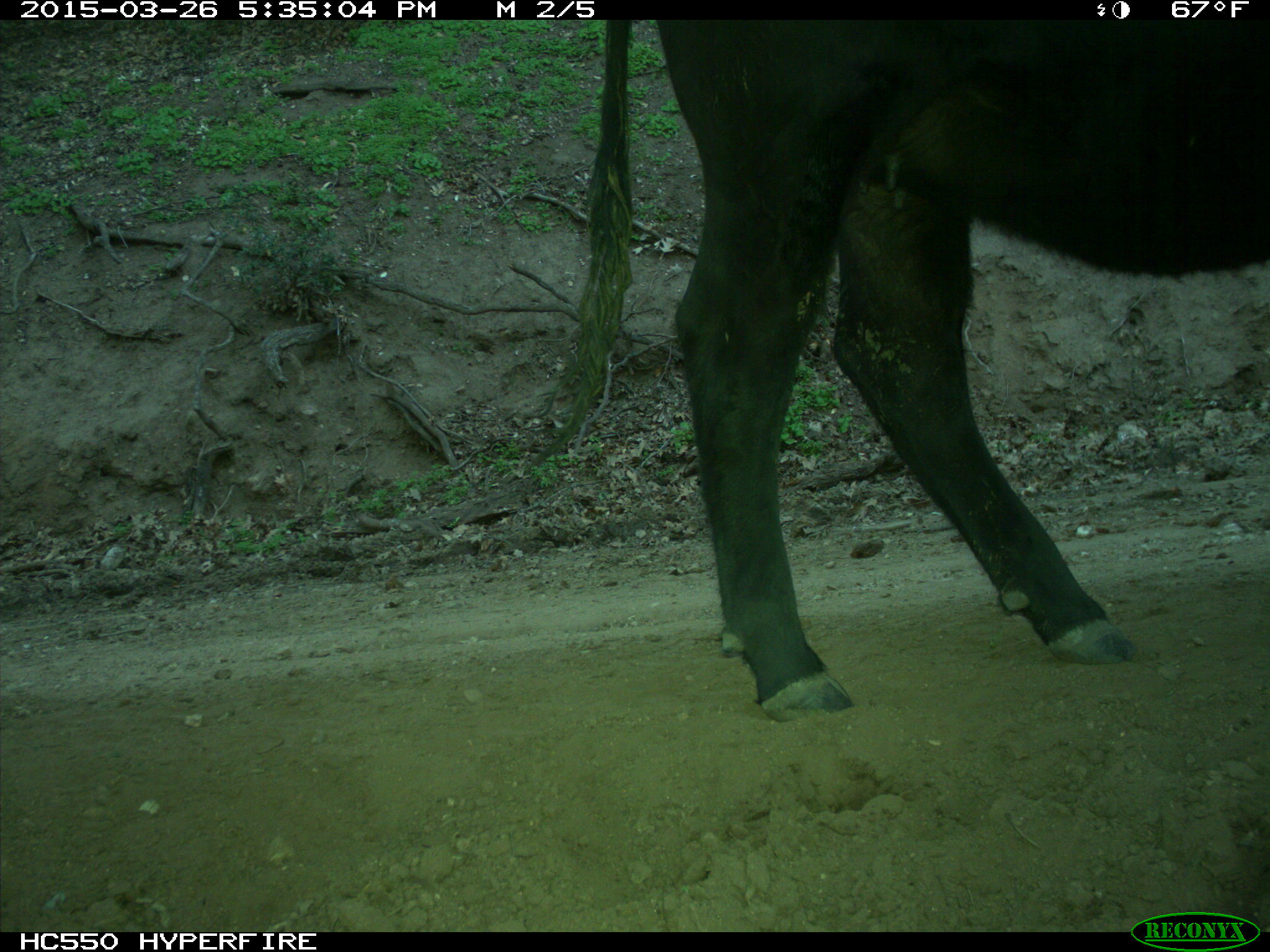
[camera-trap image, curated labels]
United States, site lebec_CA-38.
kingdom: Animalia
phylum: Chordata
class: Mammalia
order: Artiodactyla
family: Bovidae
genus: Bos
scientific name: Bos taurus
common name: domestic cow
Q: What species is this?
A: Bos taurus (domestic cow).